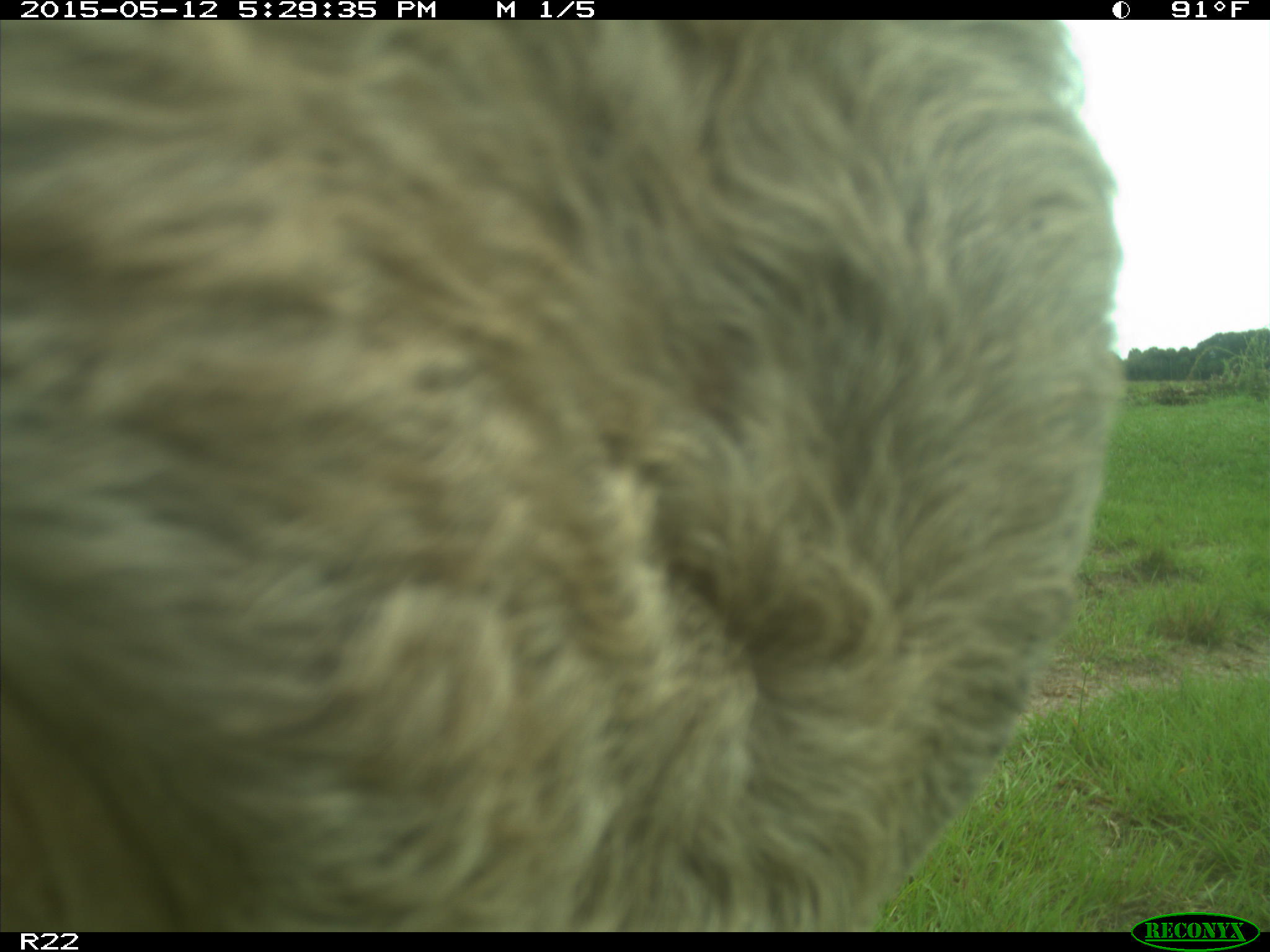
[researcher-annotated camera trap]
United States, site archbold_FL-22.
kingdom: Animalia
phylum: Chordata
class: Mammalia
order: Artiodactyla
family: Bovidae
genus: Bos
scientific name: Bos taurus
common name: domestic cow